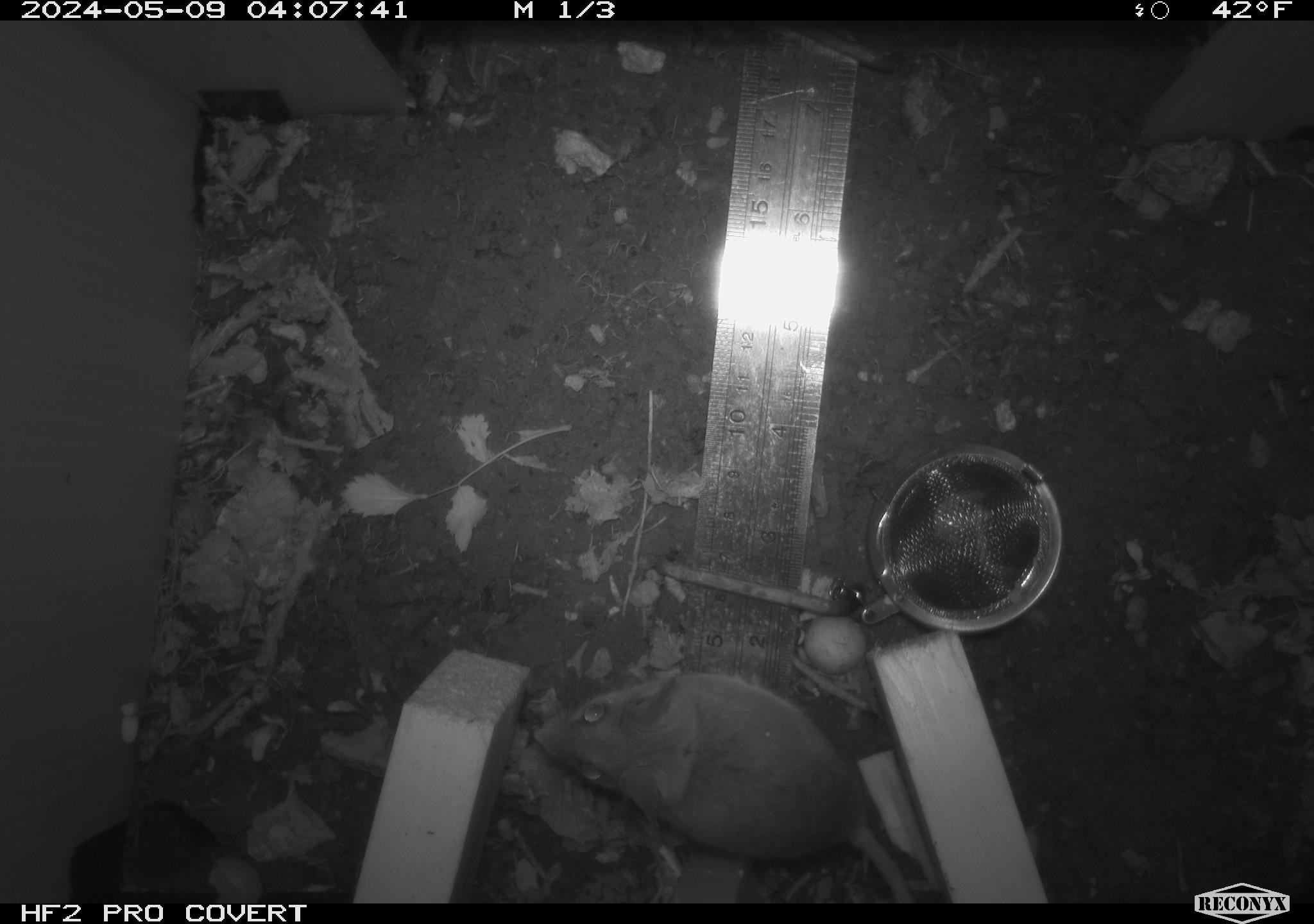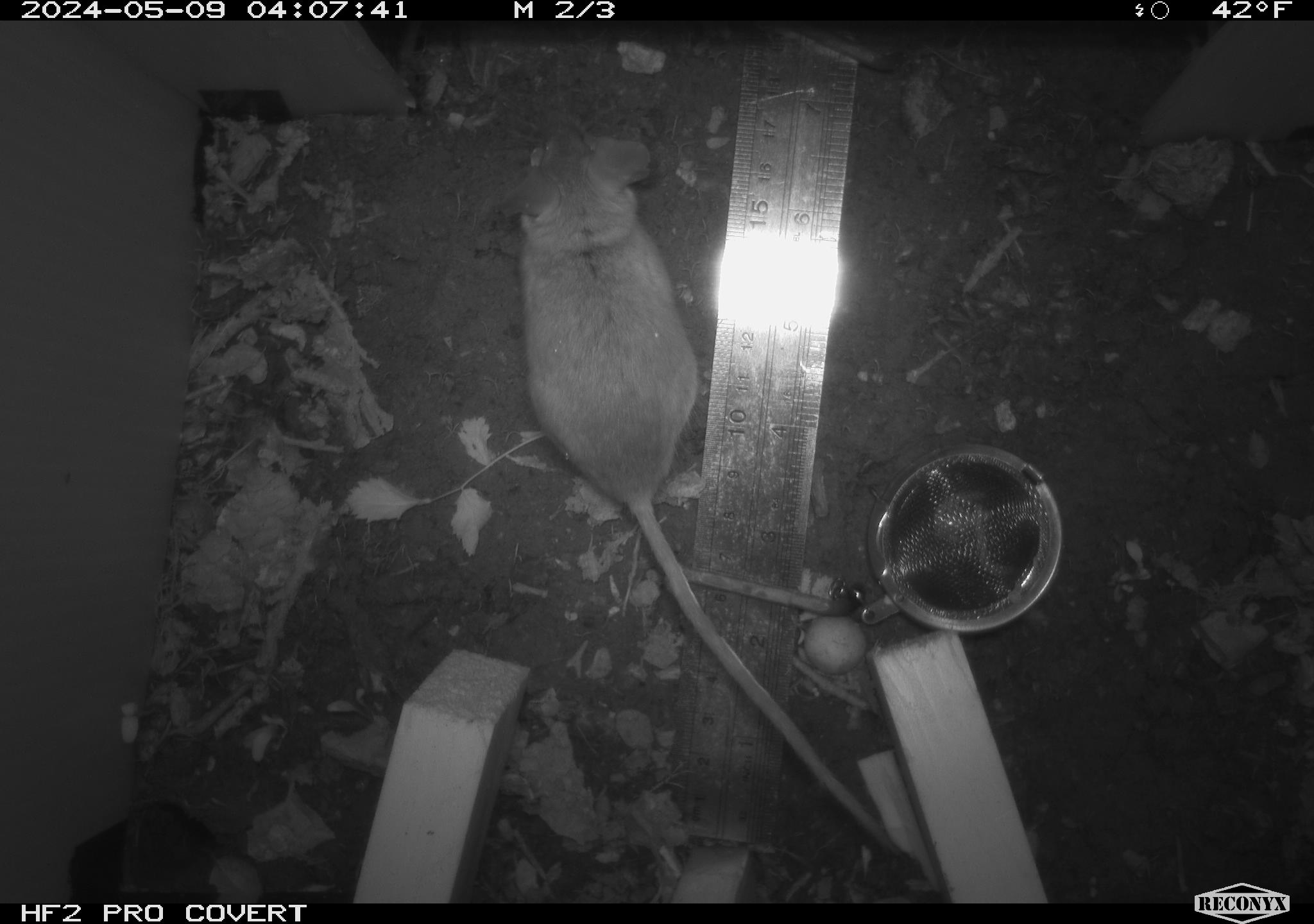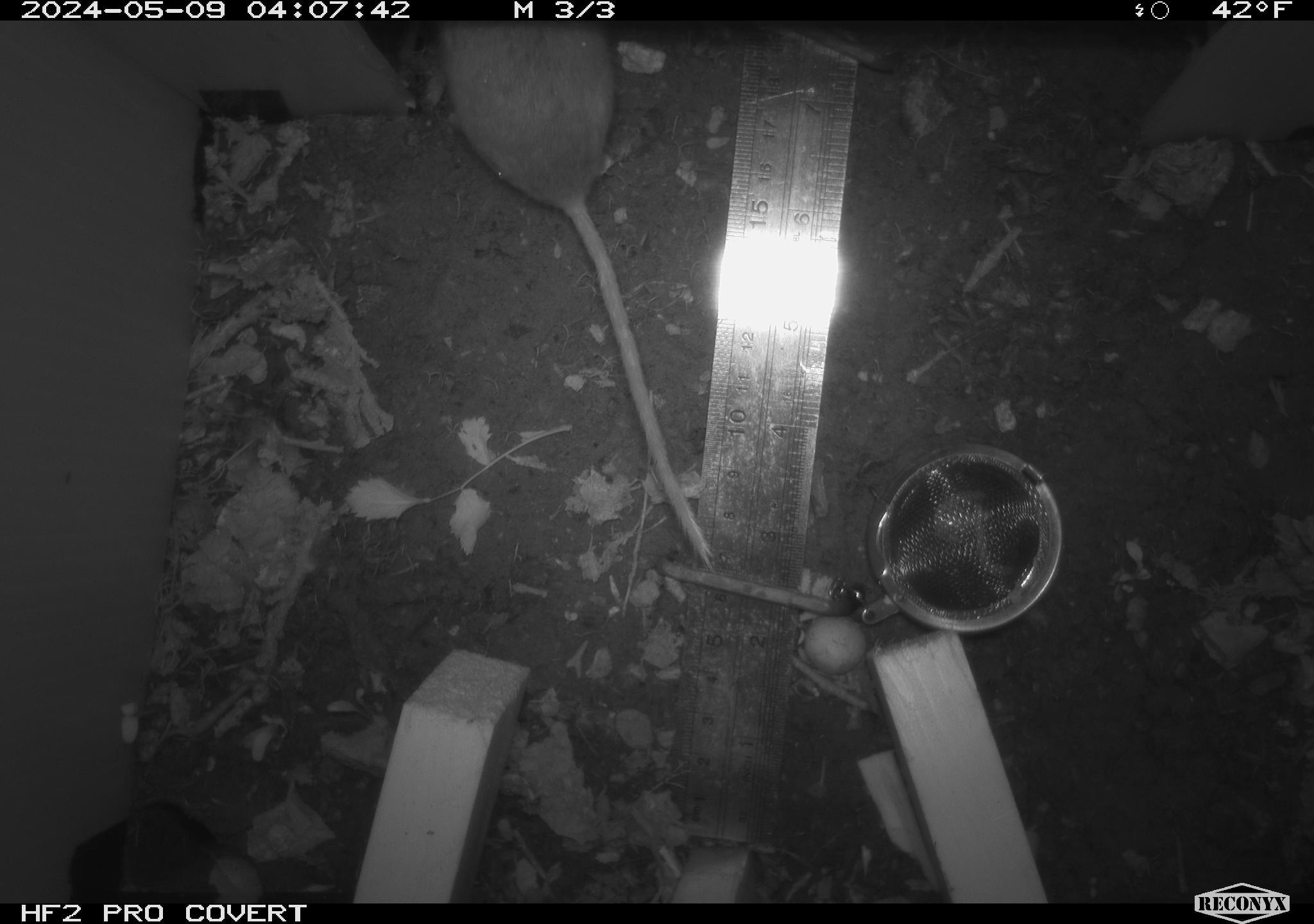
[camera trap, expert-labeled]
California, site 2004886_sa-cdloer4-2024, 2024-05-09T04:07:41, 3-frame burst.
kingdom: Animalia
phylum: Chordata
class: Mammalia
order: Rodentia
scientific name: Rodentia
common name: mouse species